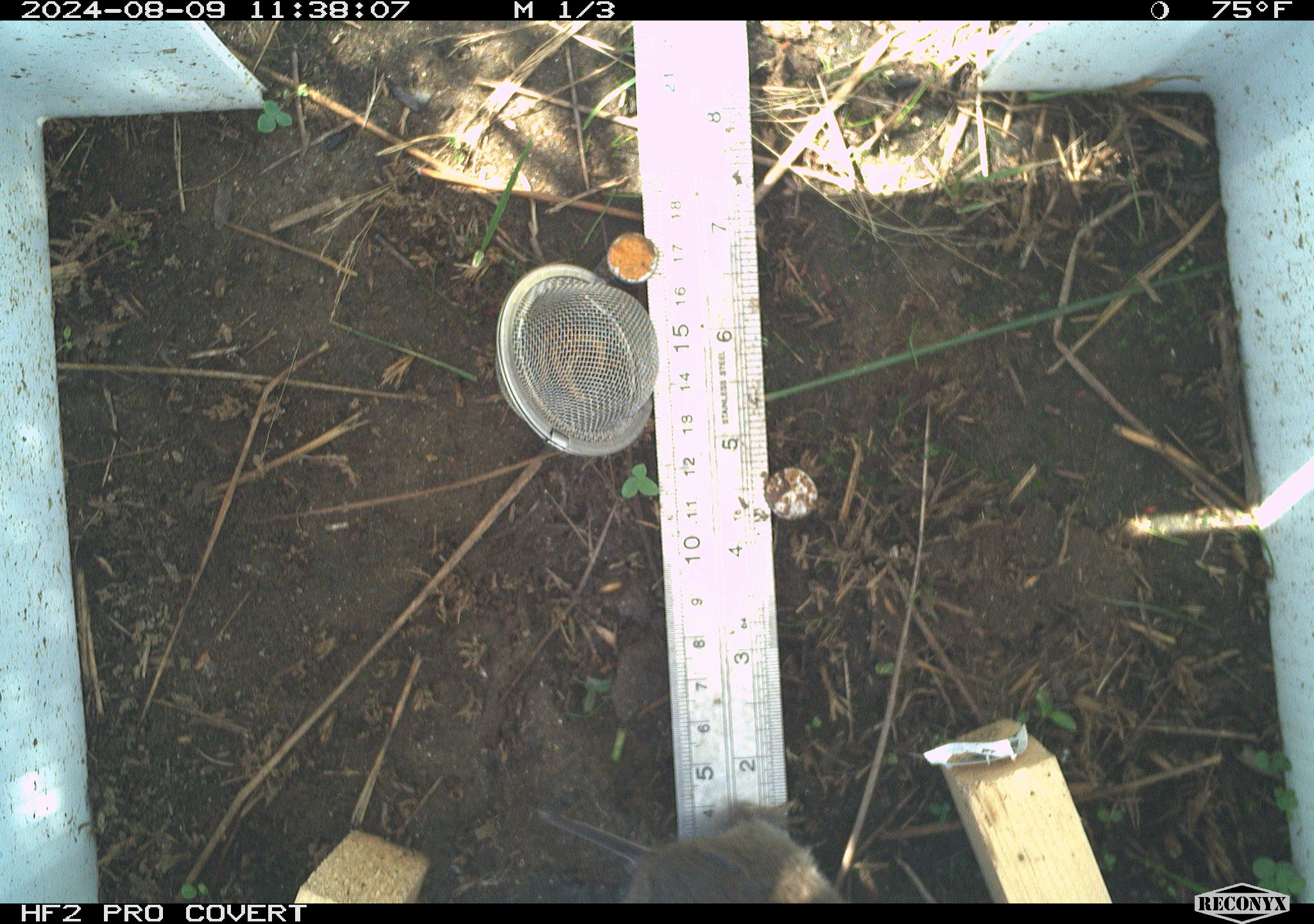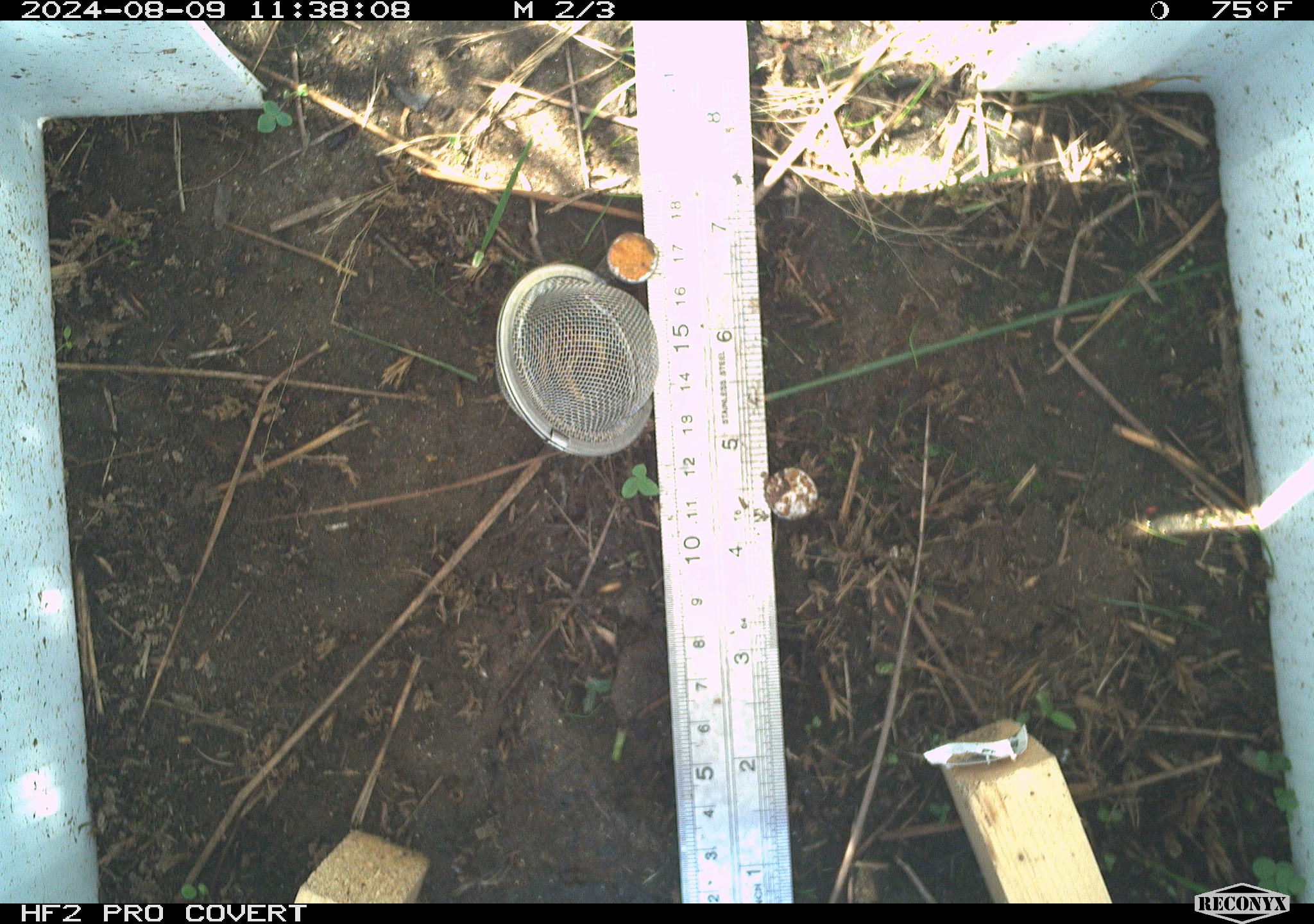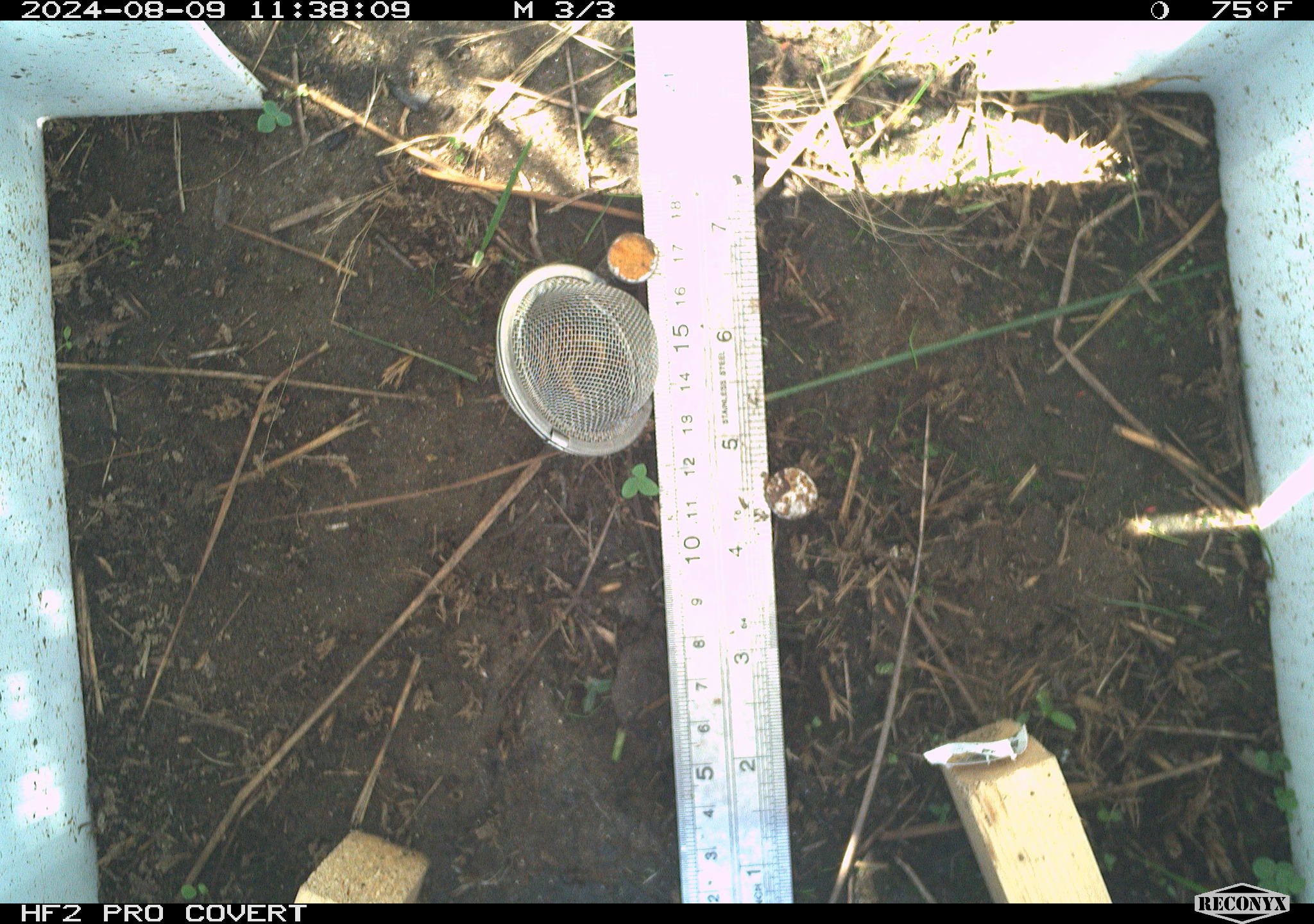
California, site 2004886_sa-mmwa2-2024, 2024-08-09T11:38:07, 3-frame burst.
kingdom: Animalia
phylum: Chordata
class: Mammalia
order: Rodentia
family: Cricetidae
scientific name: Arvicolinae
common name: voles, lemmings, and muskrats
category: arvicolinae subfamily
Arvicolinae subfamily (voles, lemmings, and muskrats) (Arvicolinae).